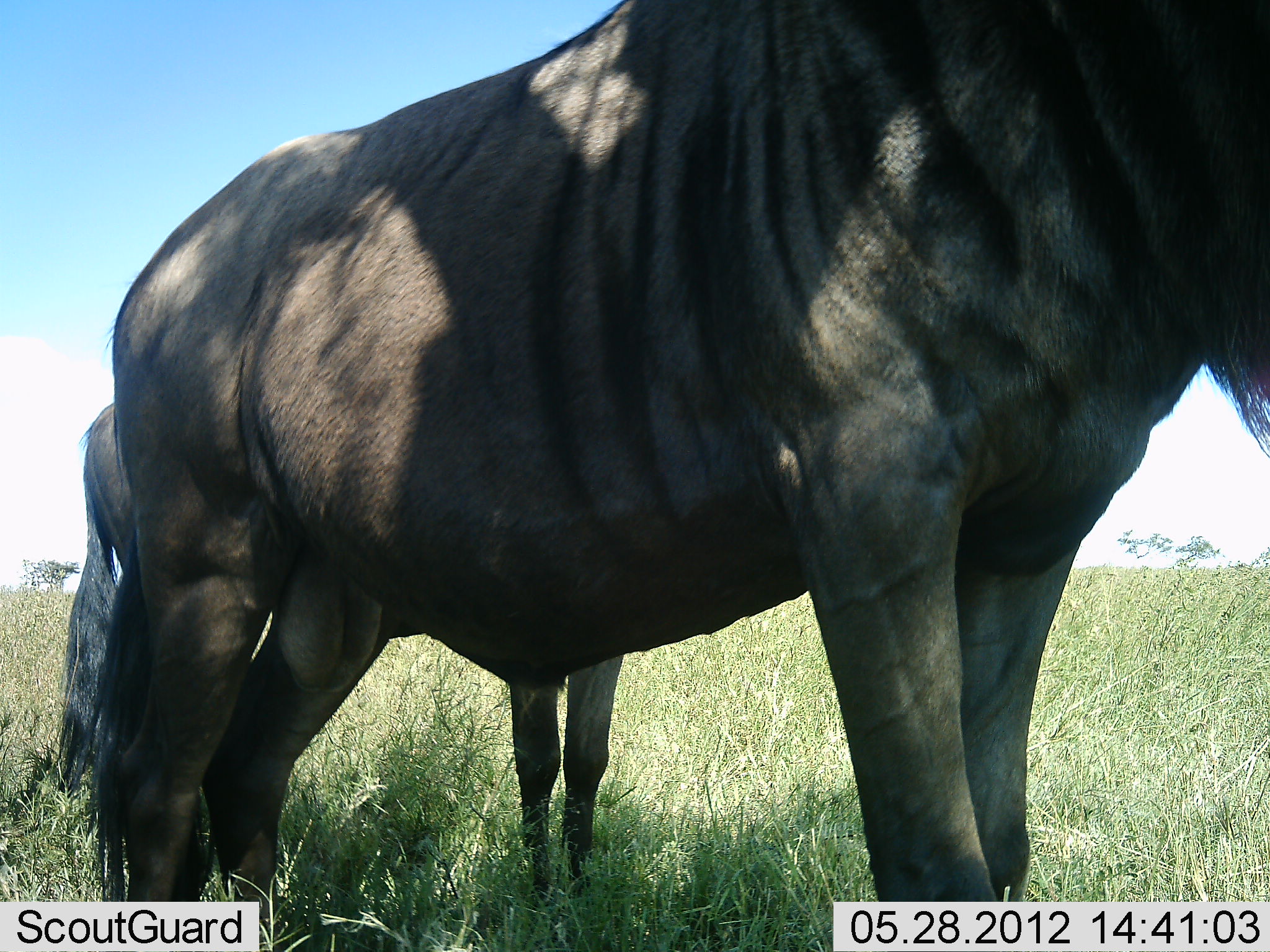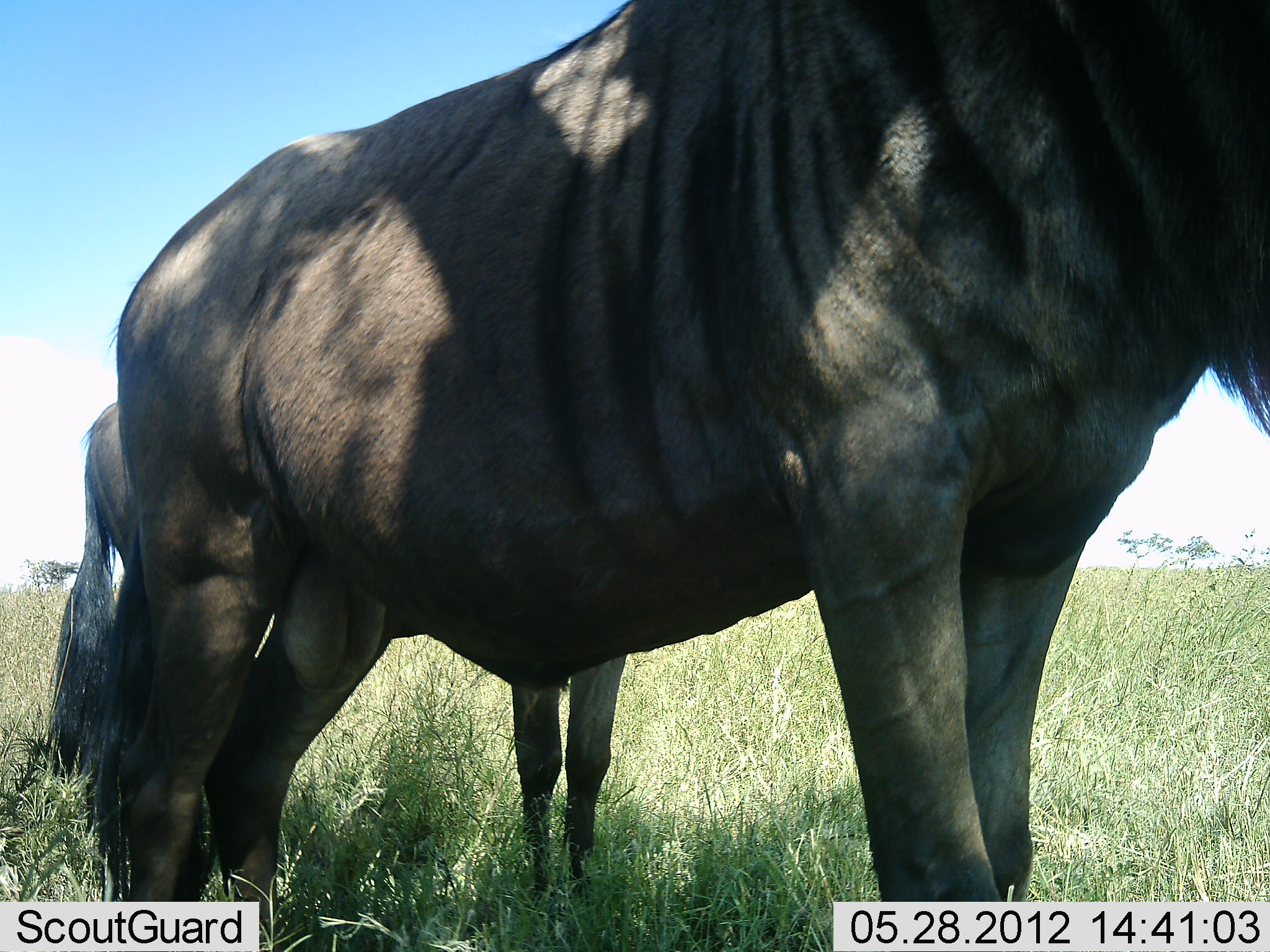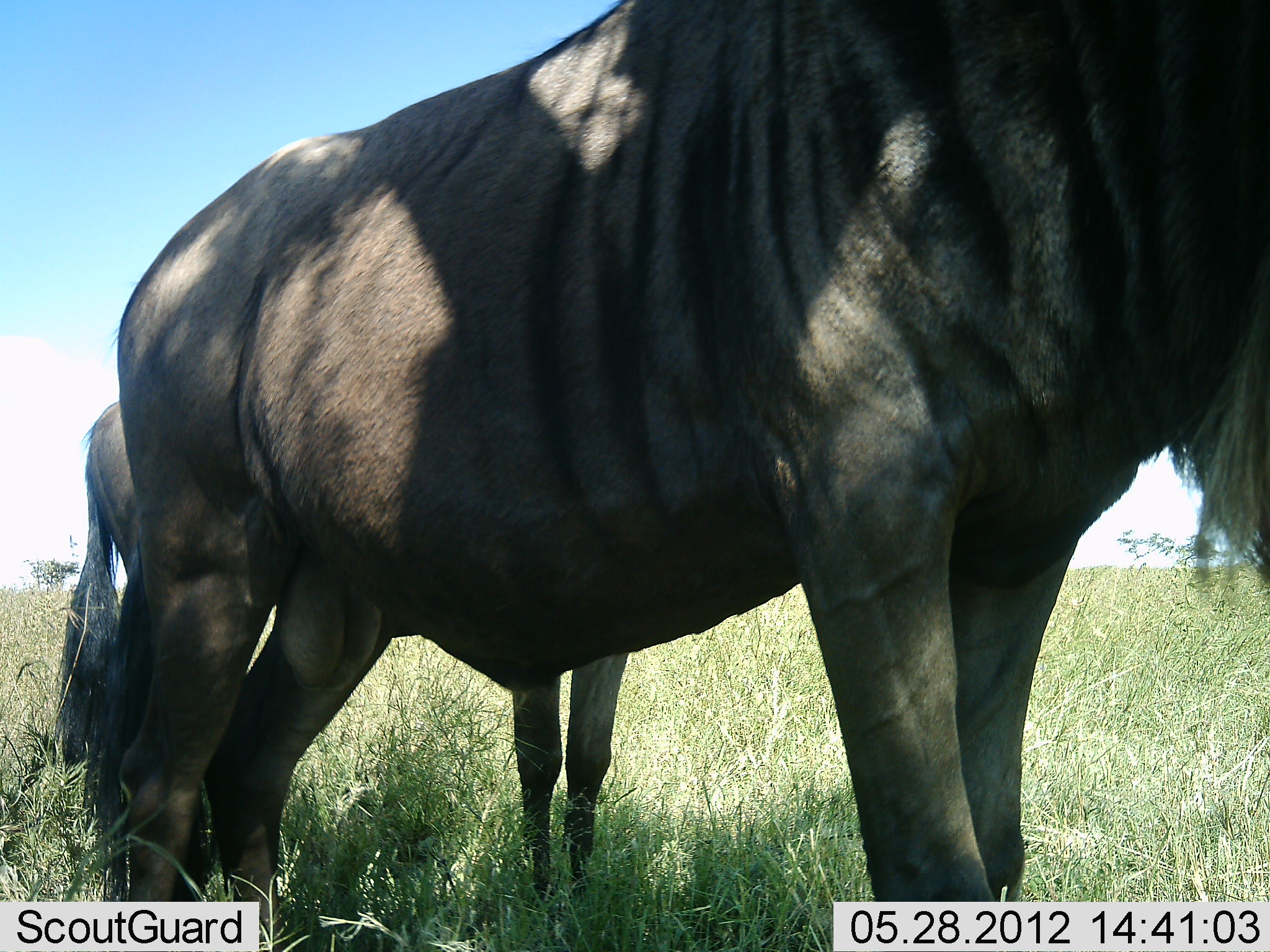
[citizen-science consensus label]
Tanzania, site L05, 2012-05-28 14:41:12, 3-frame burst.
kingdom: Animalia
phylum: Chordata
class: Mammalia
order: Artiodactyla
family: Bovidae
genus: Connochaetes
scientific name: Connochaetes taurinus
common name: blue wildebeest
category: wildebeest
Wildebeest (blue wildebeest) (Connochaetes taurinus), count 2. Behavior (volunteer vote fractions): standing 90%, resting 10%, moving 0%, interacting 0%. Young present (vote fraction): 0%. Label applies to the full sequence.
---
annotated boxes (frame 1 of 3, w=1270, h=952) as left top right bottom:
animal: 98 0 1269 927; 47 393 630 920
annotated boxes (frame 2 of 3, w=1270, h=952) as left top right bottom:
animal: 103 0 1270 936; 46 400 629 901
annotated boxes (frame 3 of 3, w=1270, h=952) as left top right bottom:
animal: 109 0 1270 952; 62 400 631 928